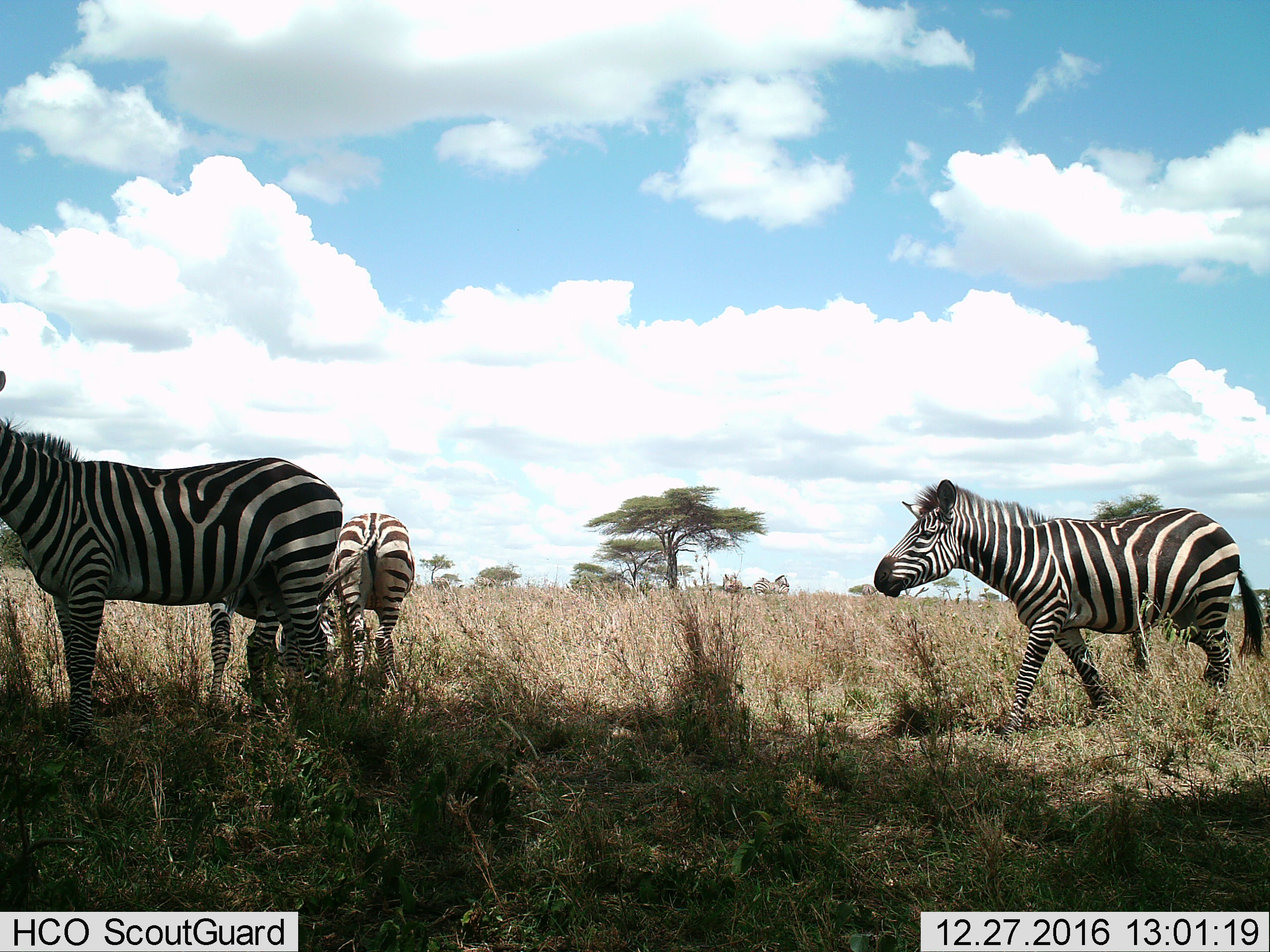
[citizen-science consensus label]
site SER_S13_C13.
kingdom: Animalia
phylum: Chordata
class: Mammalia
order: Perissodactyla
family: Equidae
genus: Equus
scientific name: Equus quagga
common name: plains zebra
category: zebraplains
Zebraplains (plains zebra) (Equus quagga), count 4. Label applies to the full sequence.